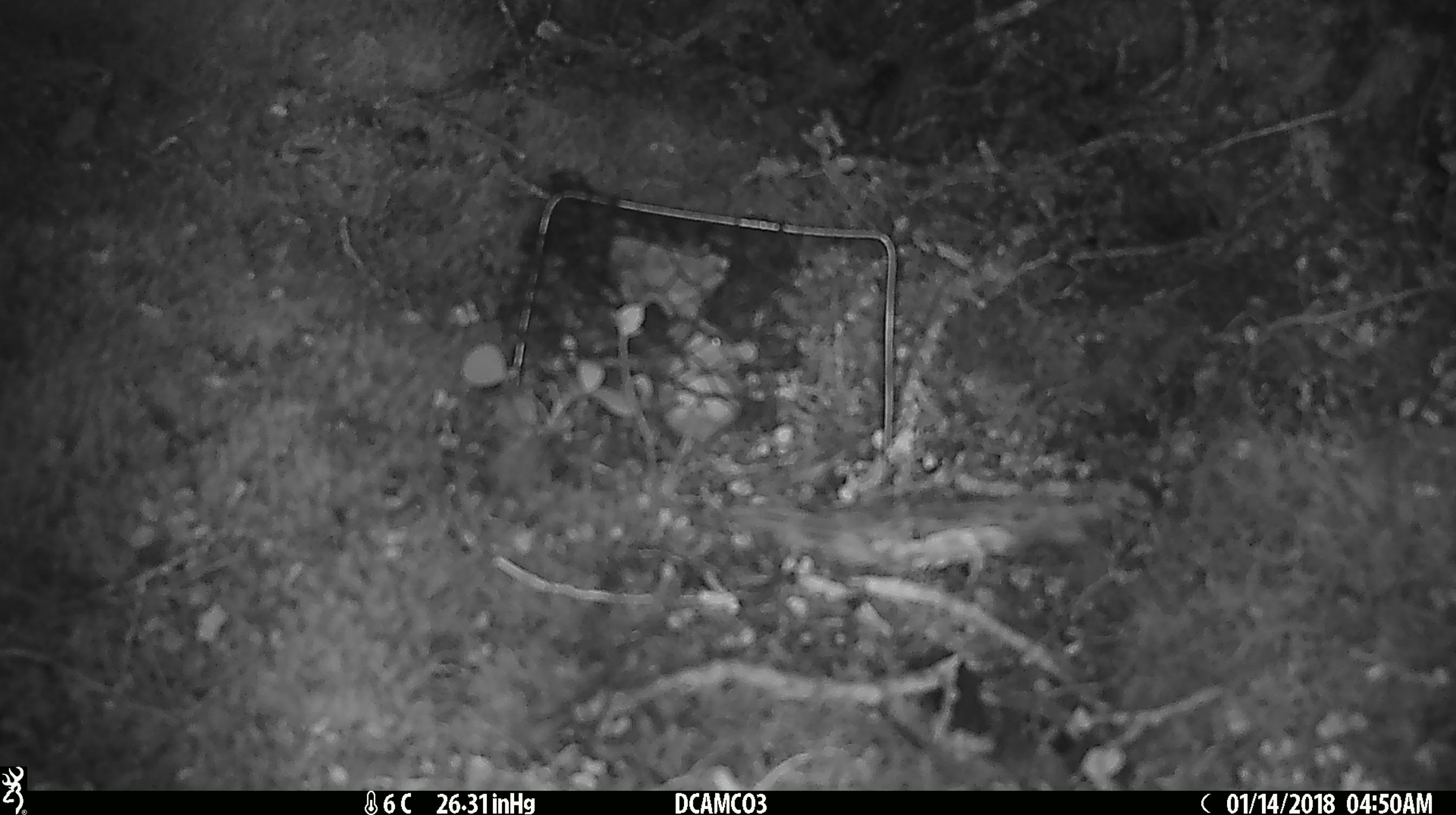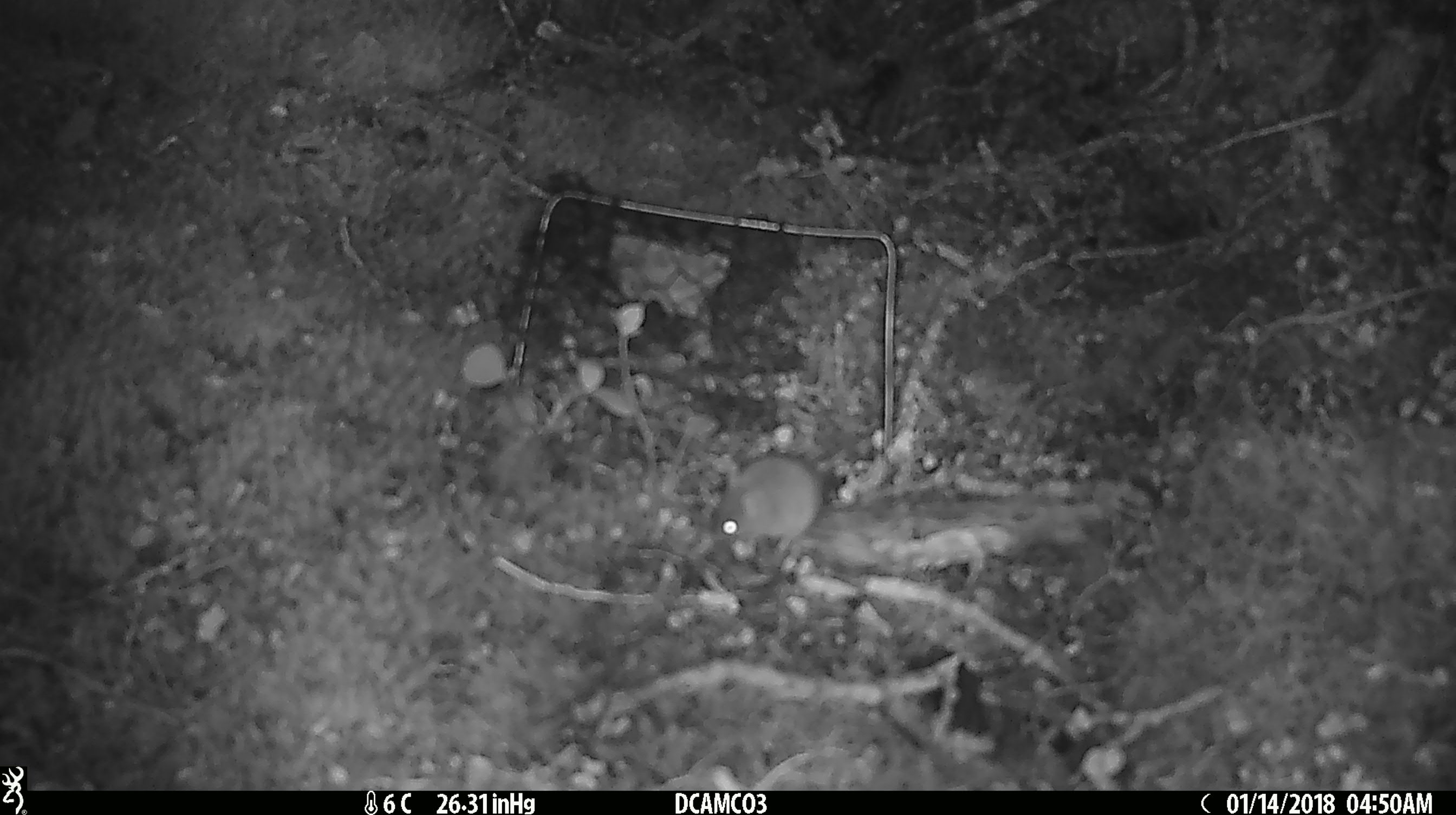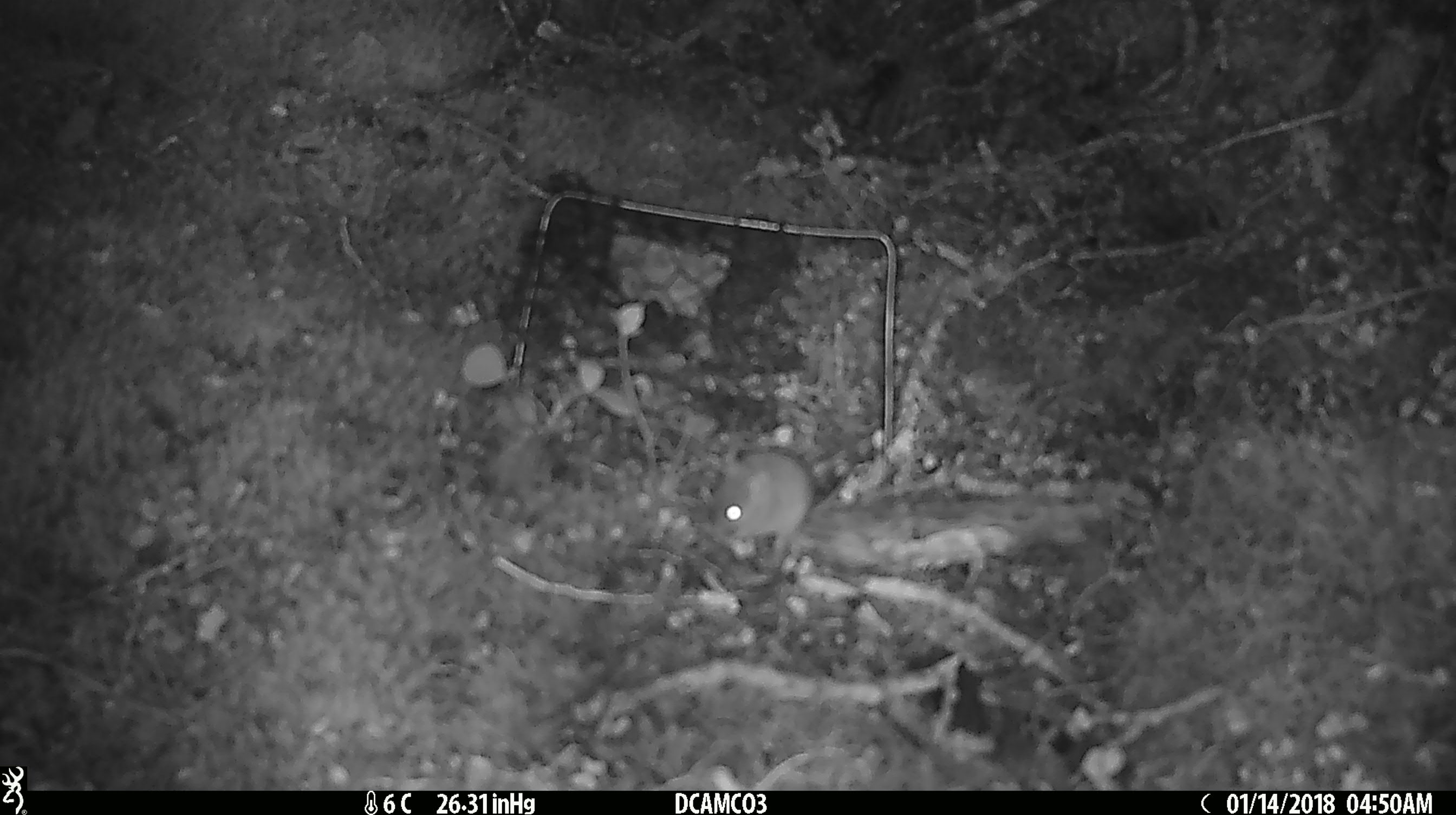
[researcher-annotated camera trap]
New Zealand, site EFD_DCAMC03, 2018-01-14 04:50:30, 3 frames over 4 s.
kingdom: Animalia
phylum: Chordata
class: Mammalia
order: Rodentia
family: Muridae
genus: Mus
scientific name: Mus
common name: mouse